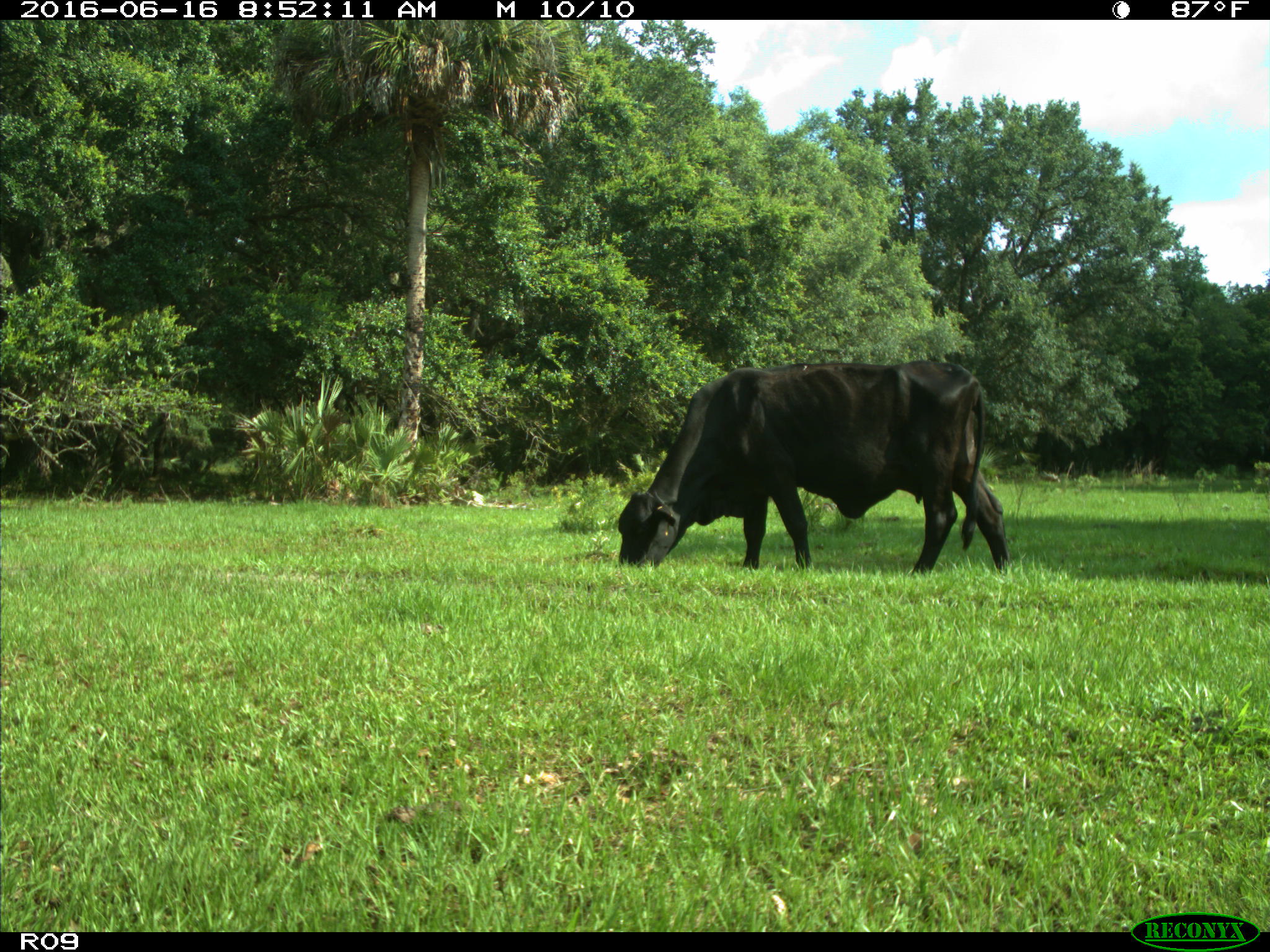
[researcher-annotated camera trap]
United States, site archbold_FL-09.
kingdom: Animalia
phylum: Chordata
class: Mammalia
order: Artiodactyla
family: Bovidae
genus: Bos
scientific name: Bos taurus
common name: domestic cow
Bos taurus (domestic cow).